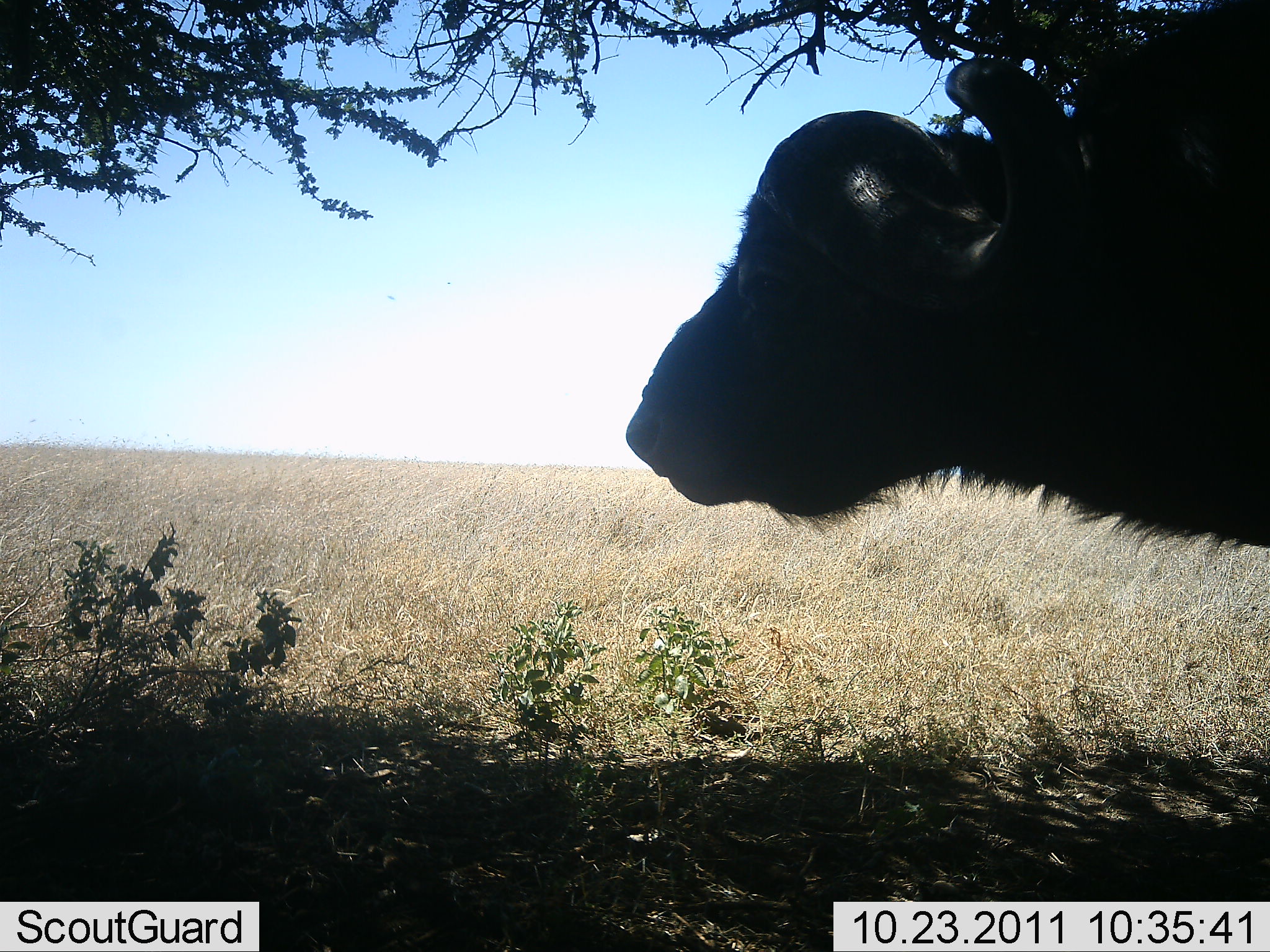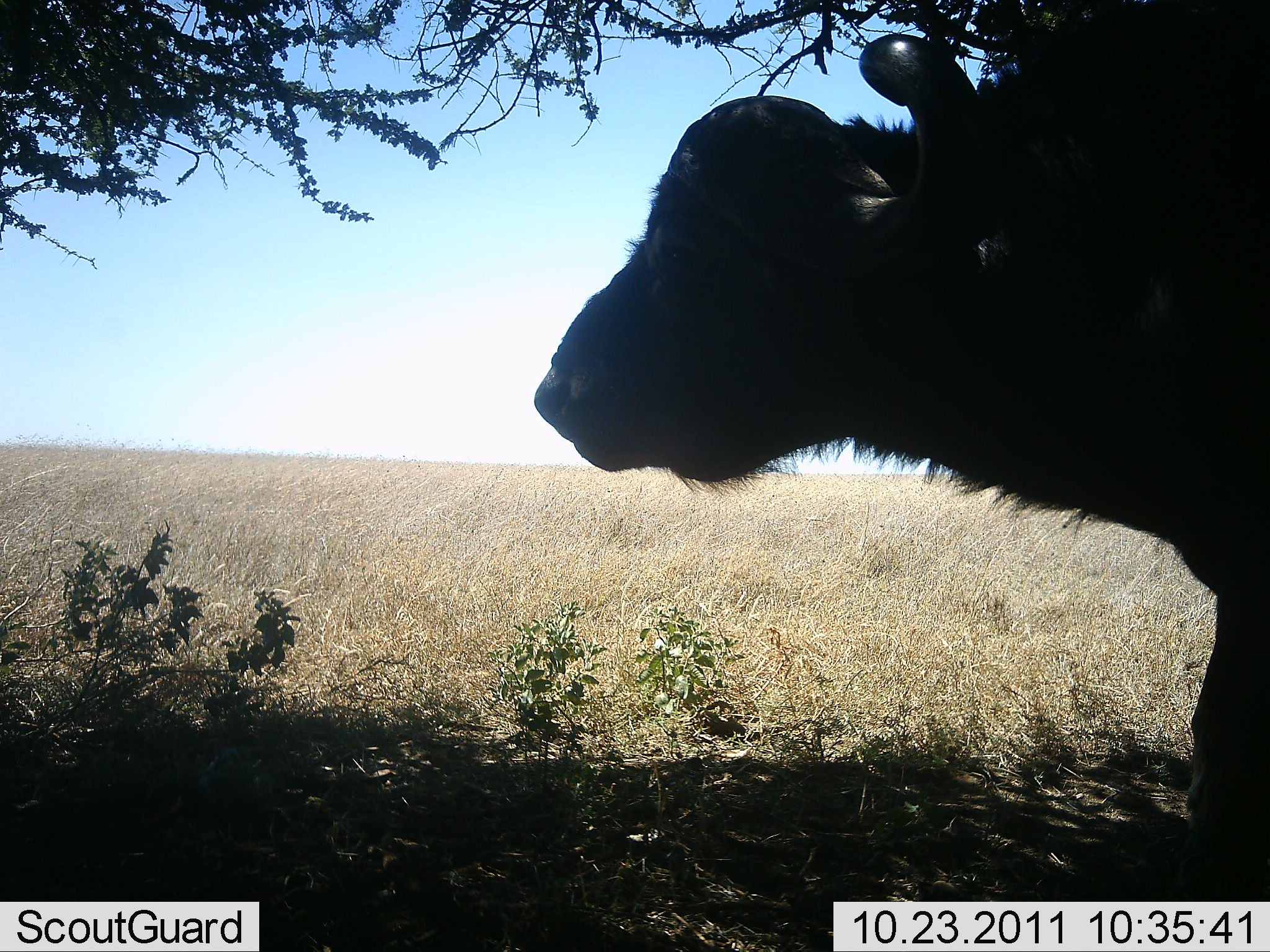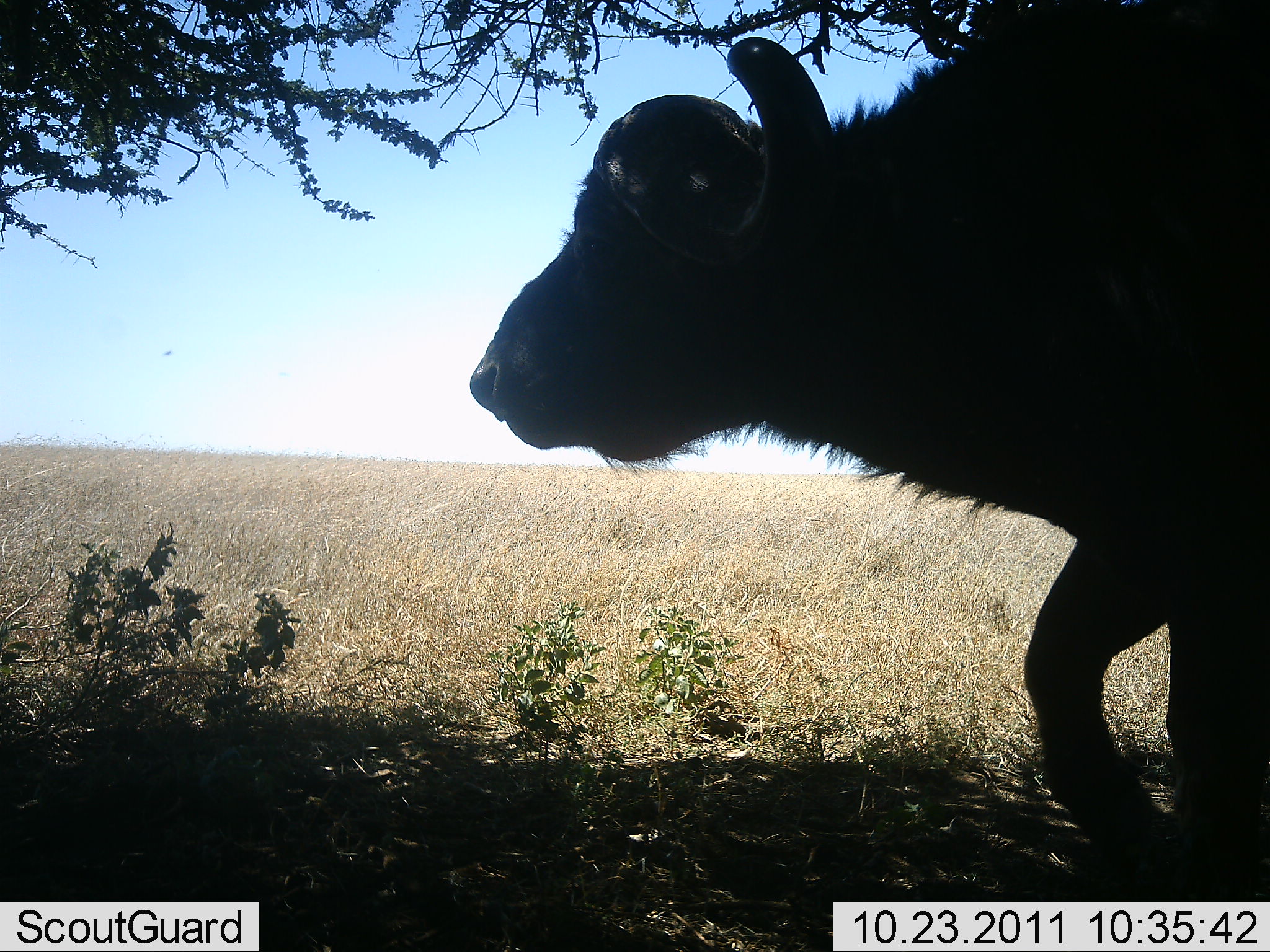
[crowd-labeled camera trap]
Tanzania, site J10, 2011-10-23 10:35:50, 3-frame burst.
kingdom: Animalia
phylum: Chordata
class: Mammalia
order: Artiodactyla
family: Bovidae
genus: Syncerus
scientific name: Syncerus caffer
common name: cape buffalo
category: buffalo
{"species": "buffalo (cape buffalo) (Syncerus caffer)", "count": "1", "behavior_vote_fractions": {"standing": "18%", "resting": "9%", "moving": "82%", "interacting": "0%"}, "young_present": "0%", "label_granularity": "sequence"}